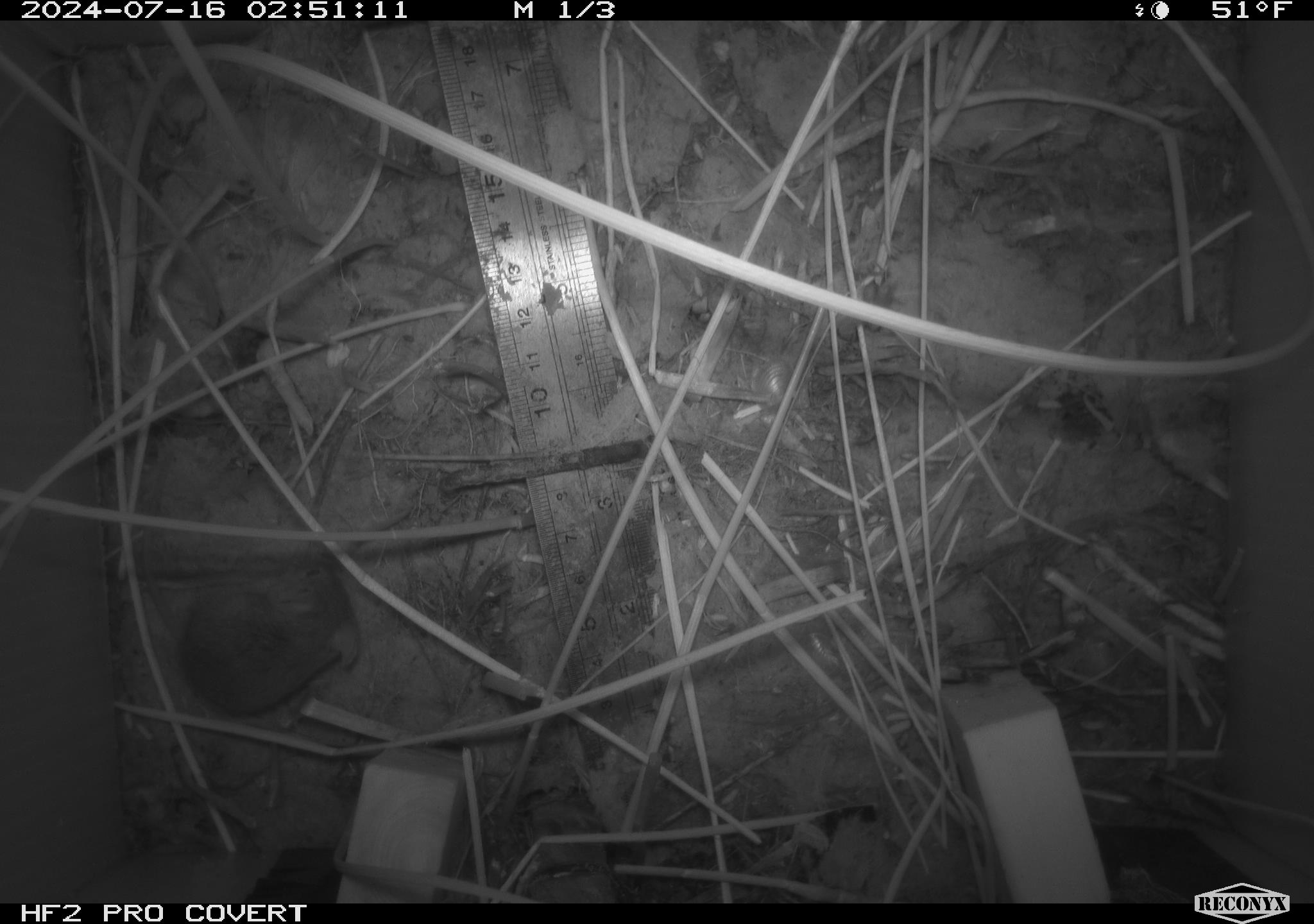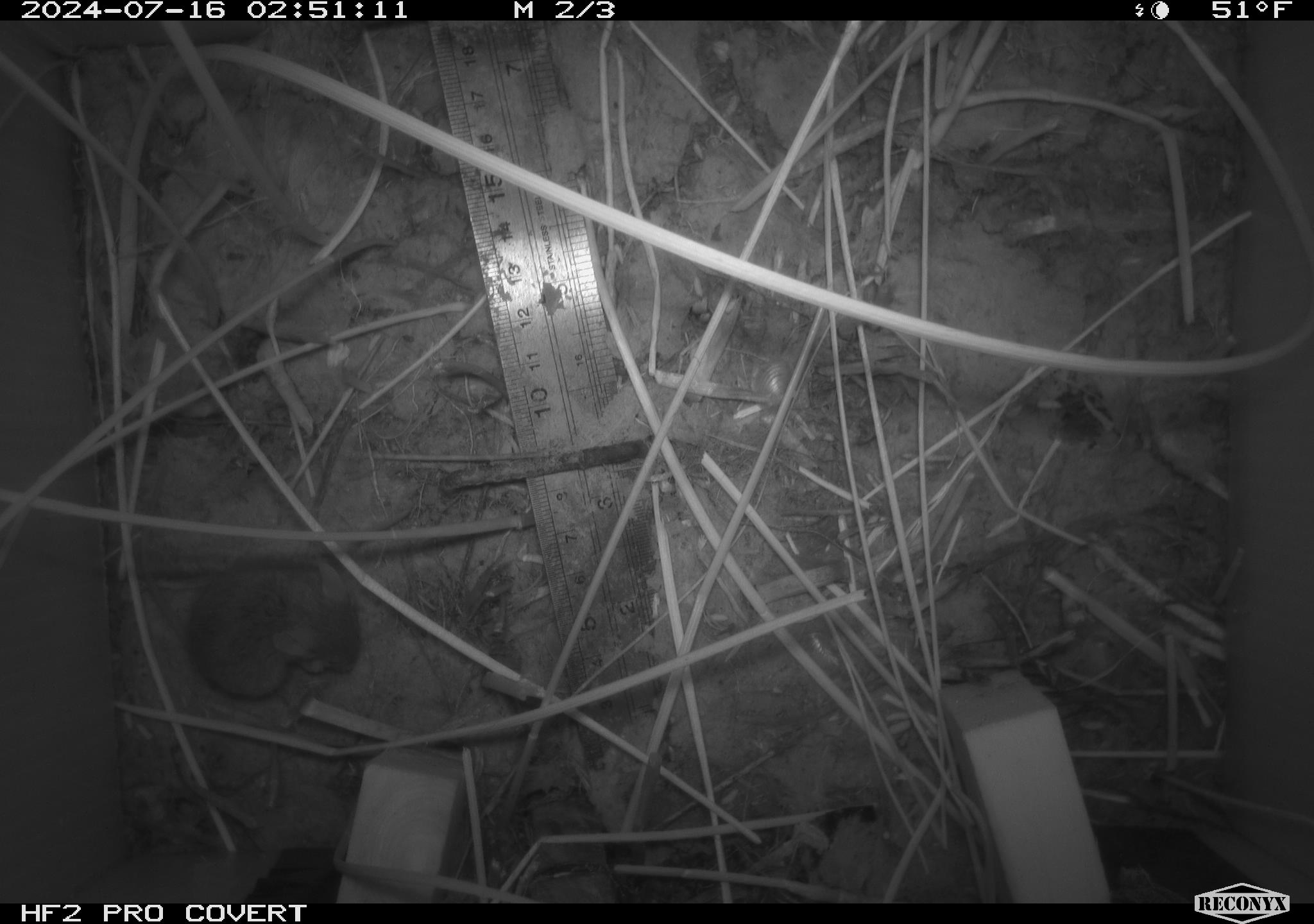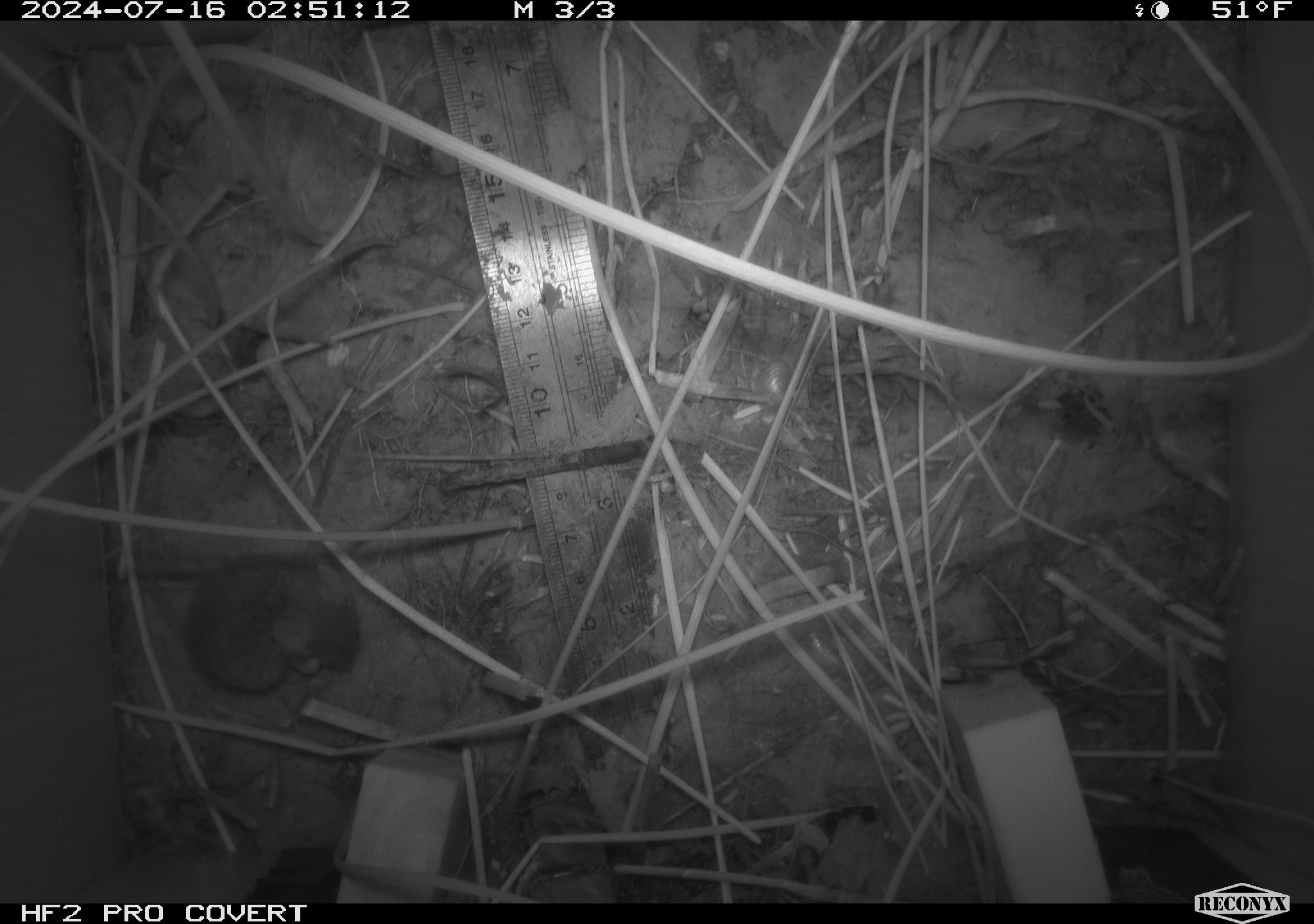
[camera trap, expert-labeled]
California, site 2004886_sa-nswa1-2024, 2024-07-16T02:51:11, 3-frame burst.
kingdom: Animalia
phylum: Chordata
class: Mammalia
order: Rodentia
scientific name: Rodentia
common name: rodent